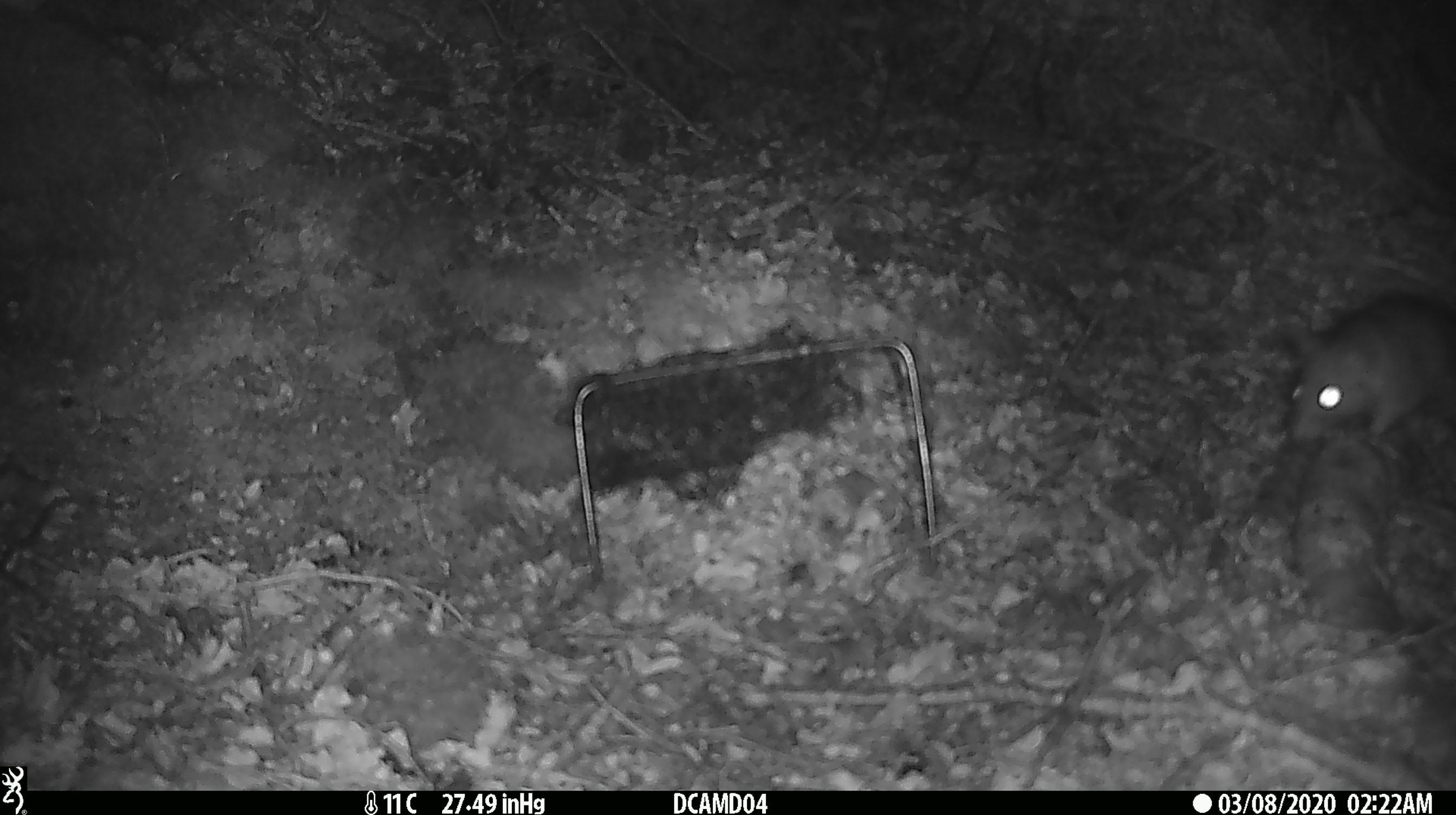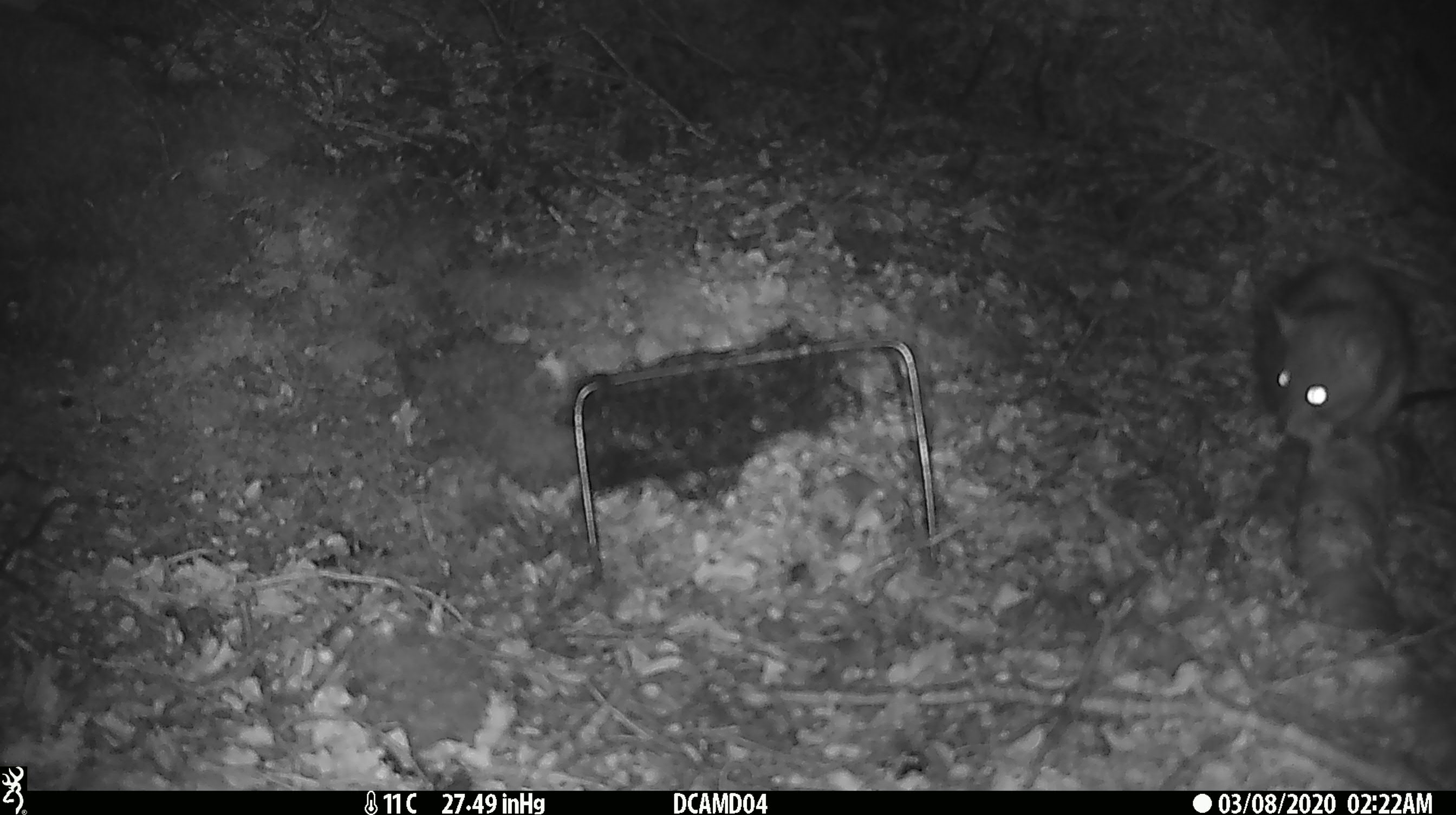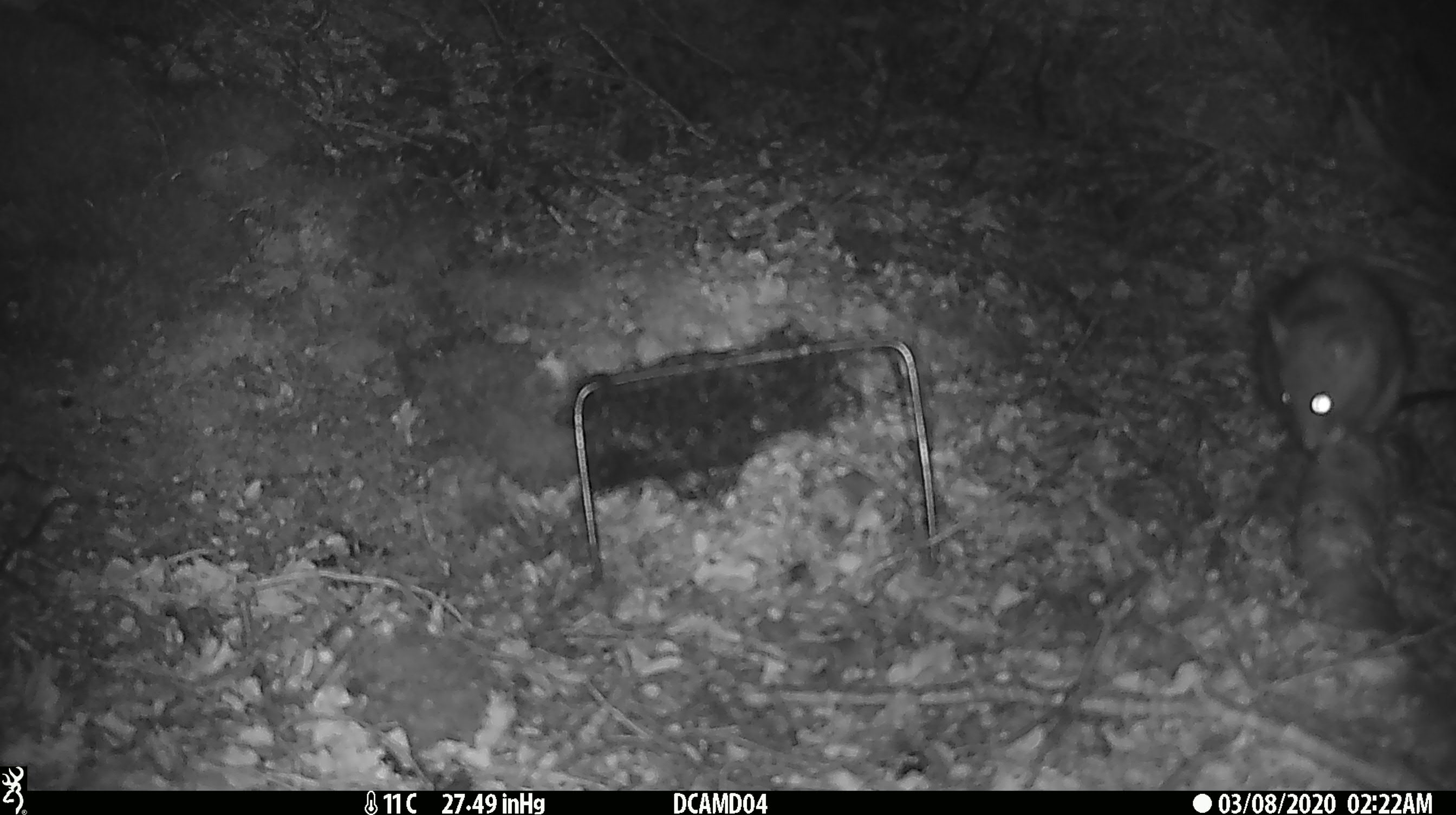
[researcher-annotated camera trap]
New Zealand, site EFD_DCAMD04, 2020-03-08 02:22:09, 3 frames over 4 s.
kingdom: Animalia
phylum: Chordata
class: Mammalia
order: Rodentia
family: Muridae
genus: Rattus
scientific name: Rattus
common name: rat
Rat (Rattus).